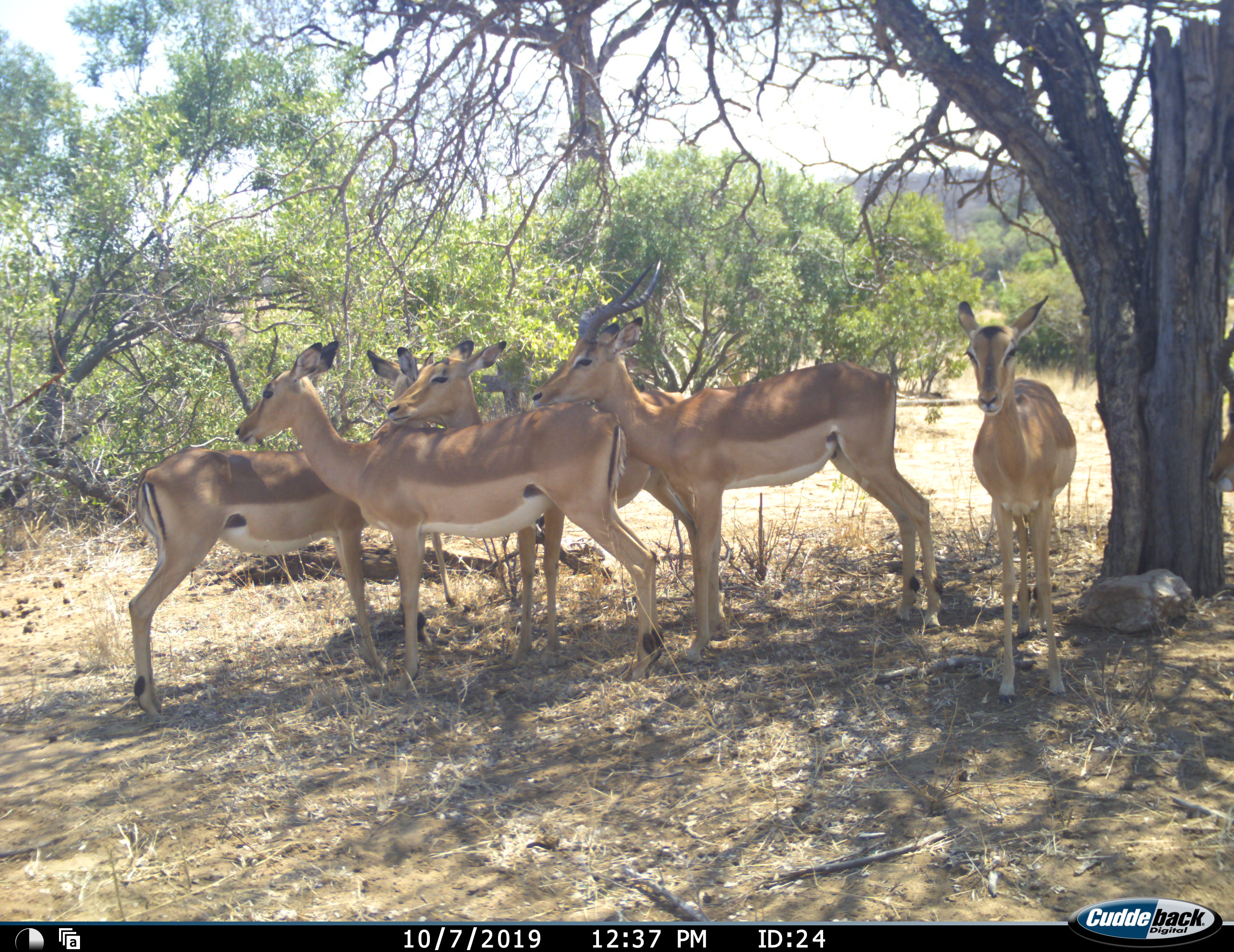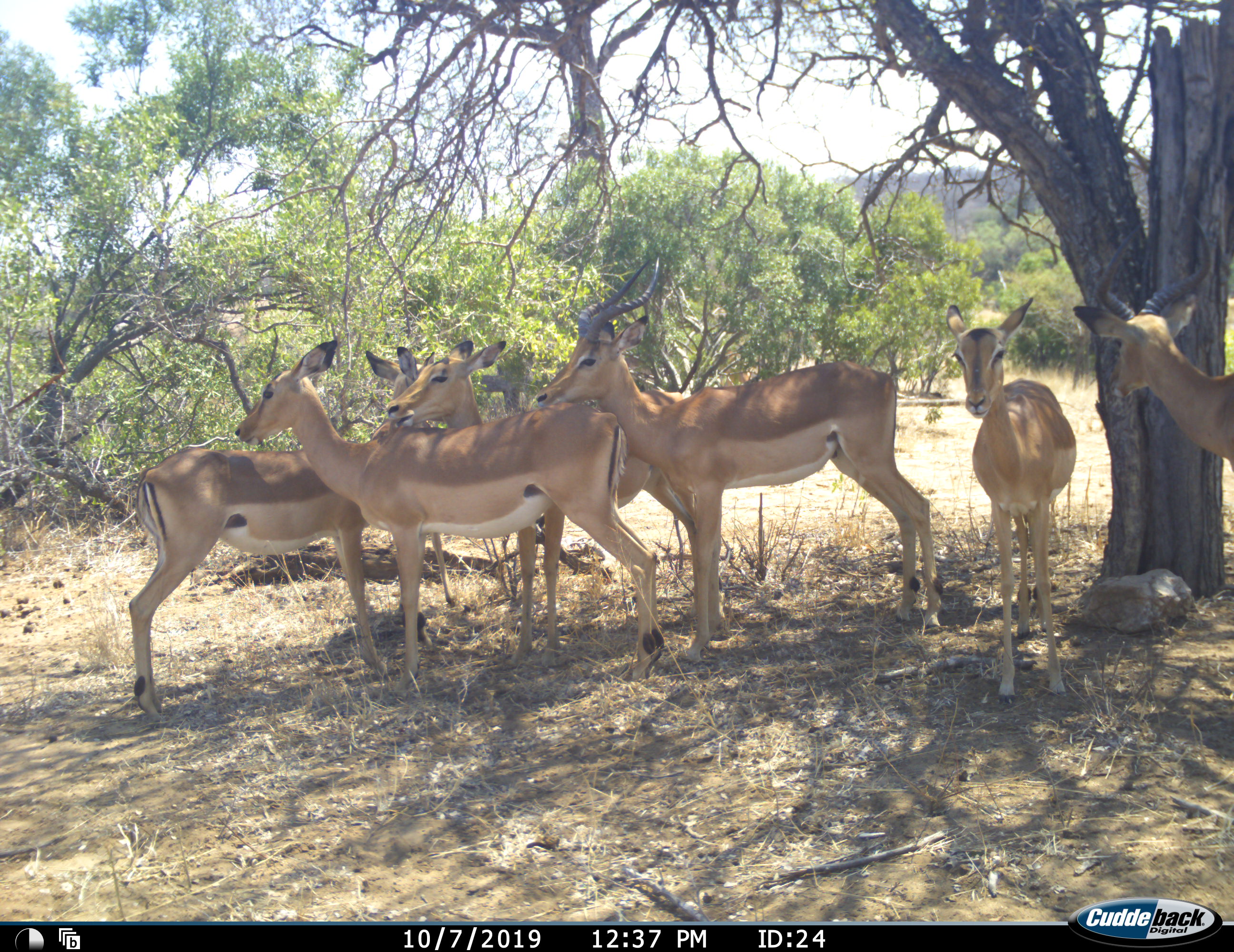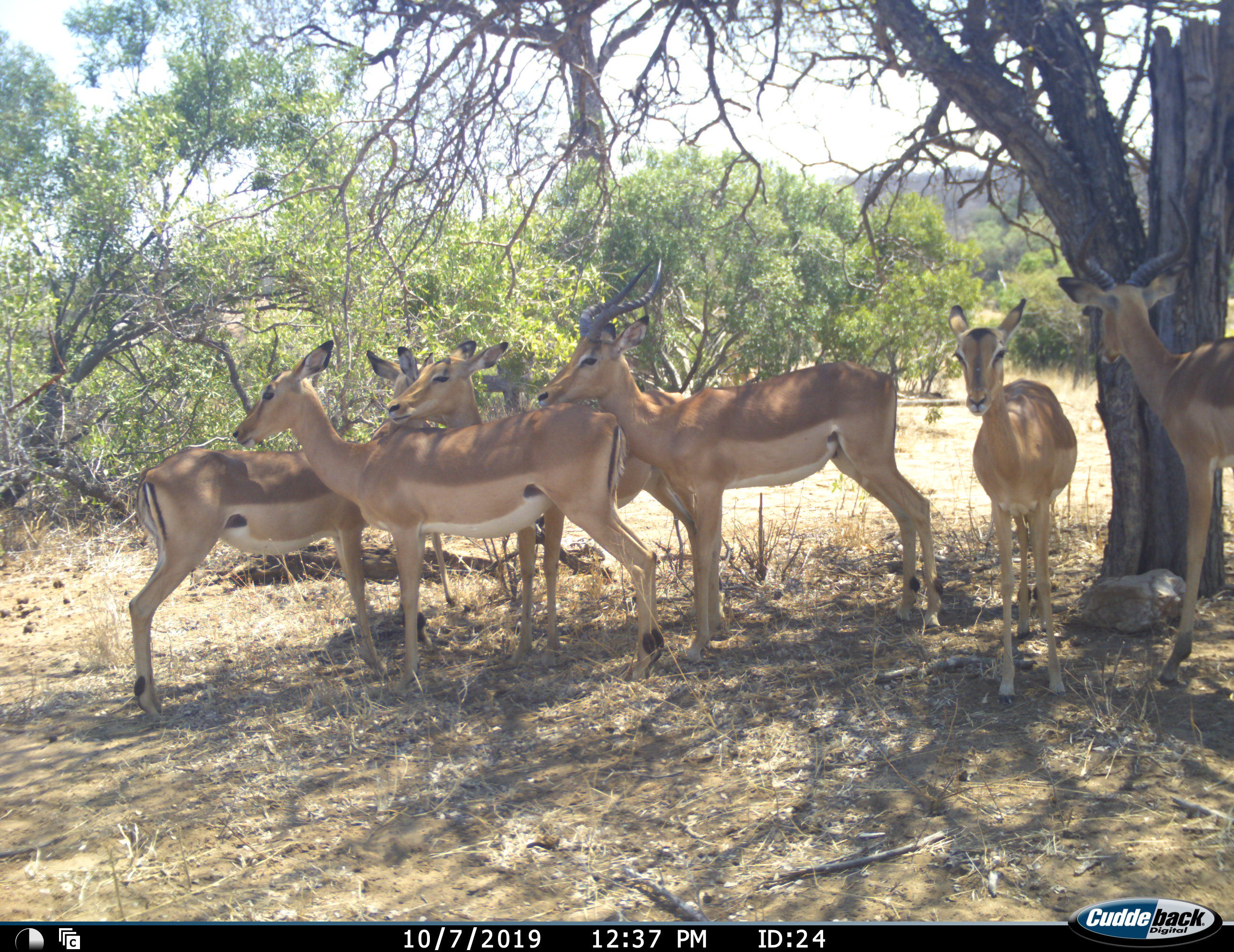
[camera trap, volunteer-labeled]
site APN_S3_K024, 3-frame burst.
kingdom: Animalia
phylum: Chordata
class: Mammalia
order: Artiodactyla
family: Bovidae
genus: Aepyceros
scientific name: Aepyceros melampus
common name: impala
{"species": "impala (Aepyceros melampus)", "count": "6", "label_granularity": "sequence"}